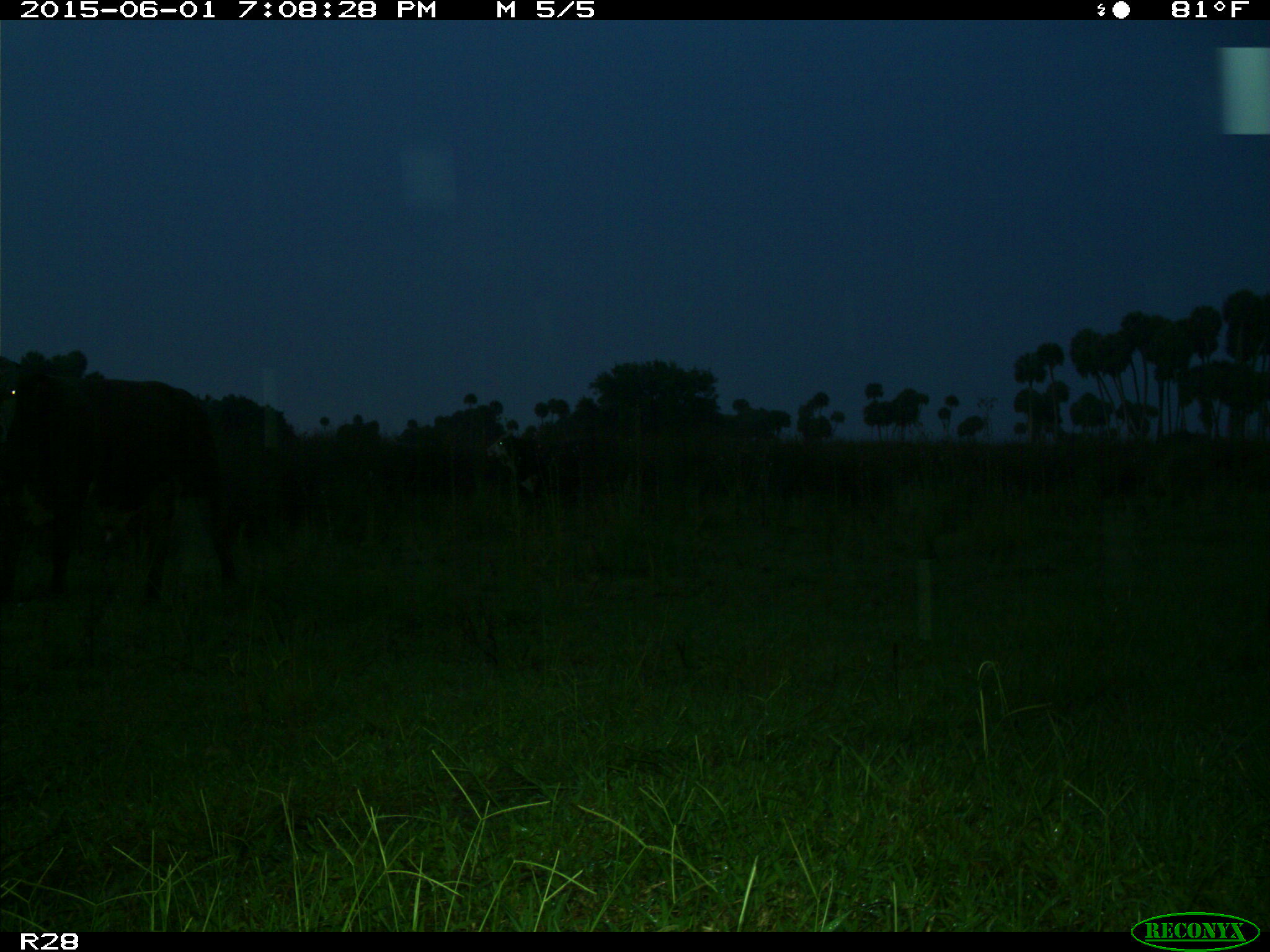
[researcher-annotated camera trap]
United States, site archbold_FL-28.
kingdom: Animalia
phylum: Chordata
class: Mammalia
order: Artiodactyla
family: Bovidae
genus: Bos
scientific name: Bos taurus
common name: domestic cow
Bos taurus (domestic cow).